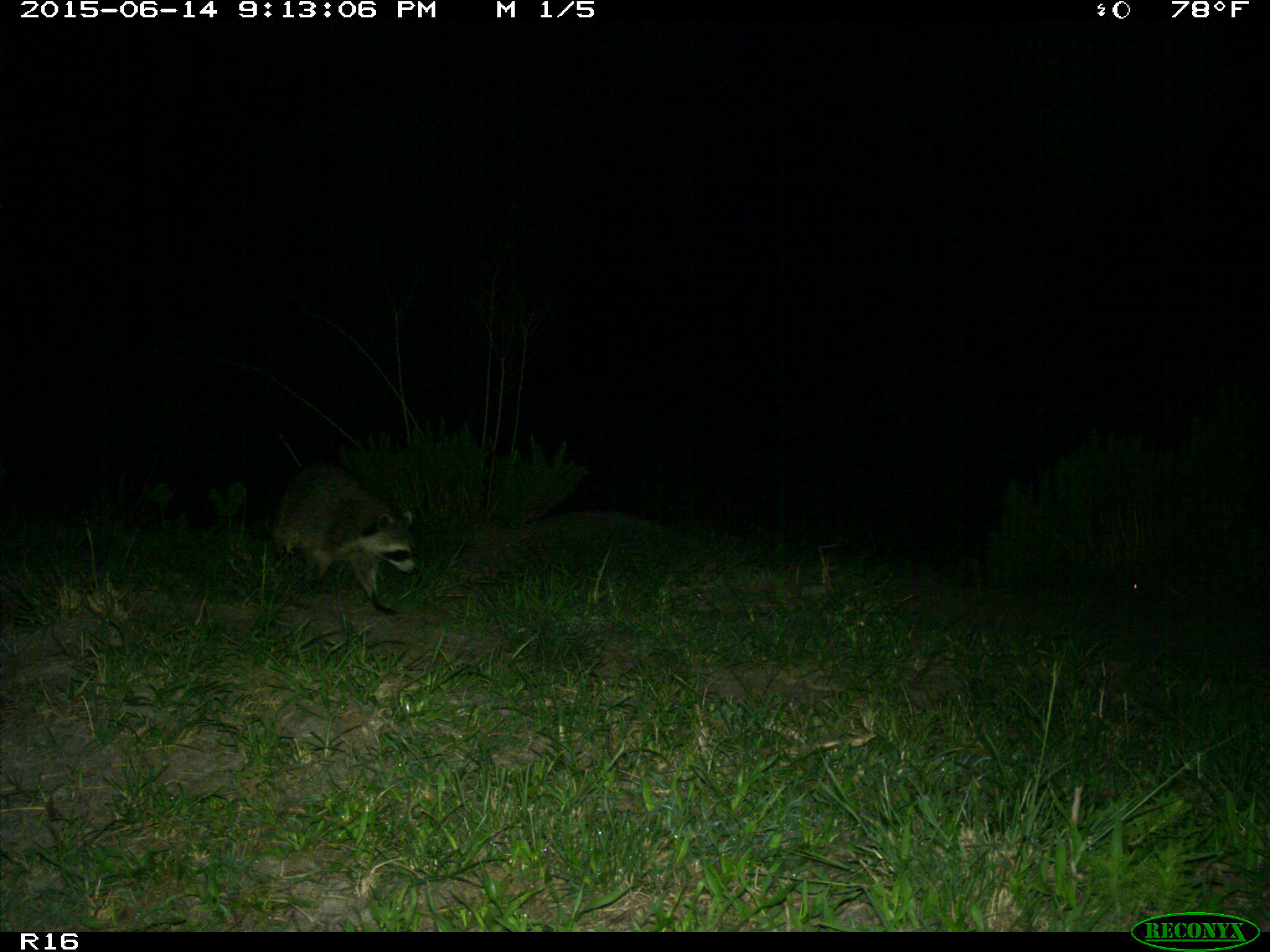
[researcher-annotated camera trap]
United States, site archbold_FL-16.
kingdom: Animalia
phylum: Chordata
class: Mammalia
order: Carnivora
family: Procyonidae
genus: Procyon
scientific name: Procyon lotor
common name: common raccoon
Procyon lotor (common raccoon).